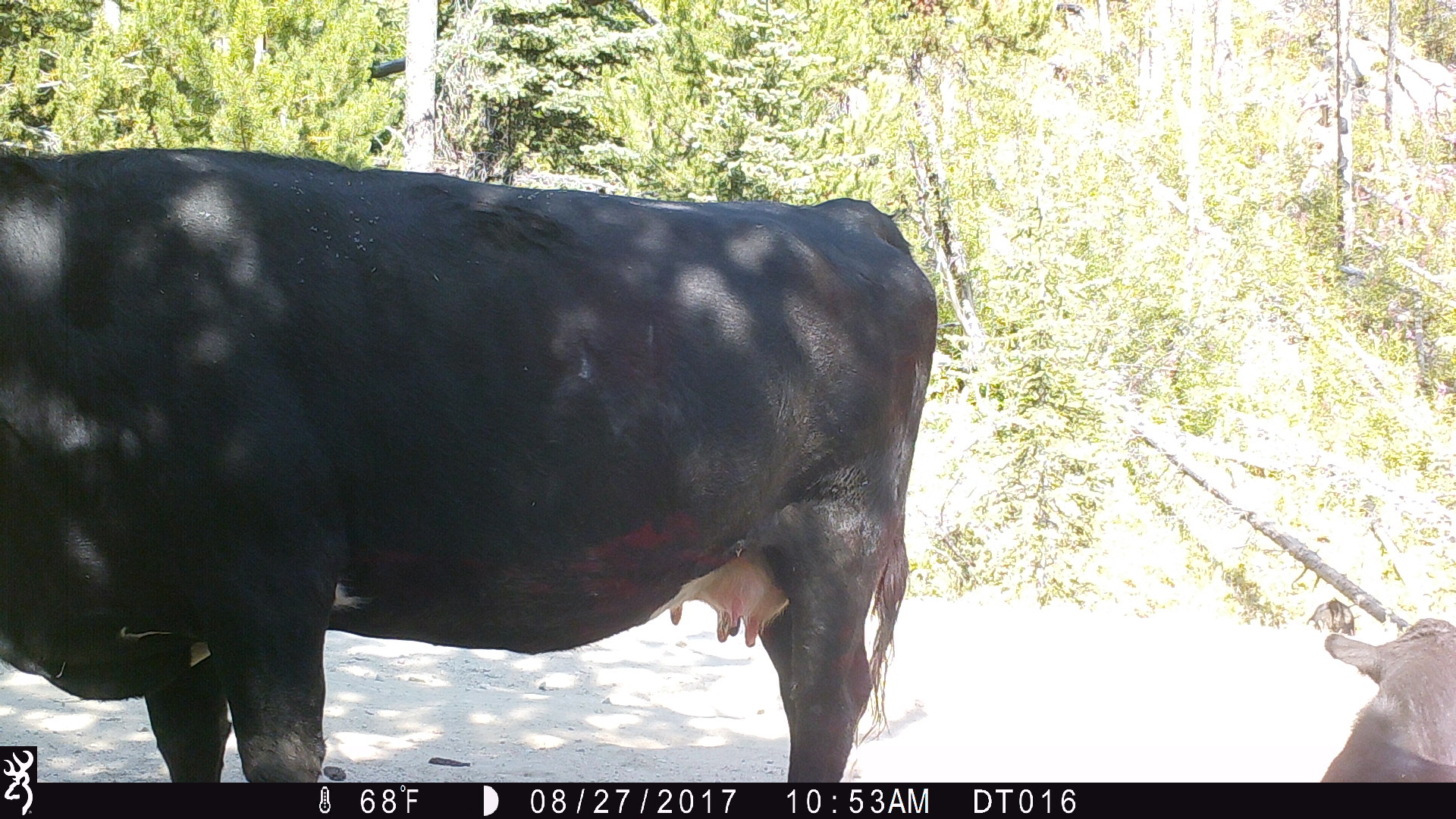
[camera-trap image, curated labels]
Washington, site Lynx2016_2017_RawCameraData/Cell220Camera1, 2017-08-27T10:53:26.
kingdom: Animalia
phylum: Chordata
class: Mammalia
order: Artiodactyla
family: Bovidae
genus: Bos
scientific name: Bos taurus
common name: domestic cattle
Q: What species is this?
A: Domestic cattle (Bos taurus).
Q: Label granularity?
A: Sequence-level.